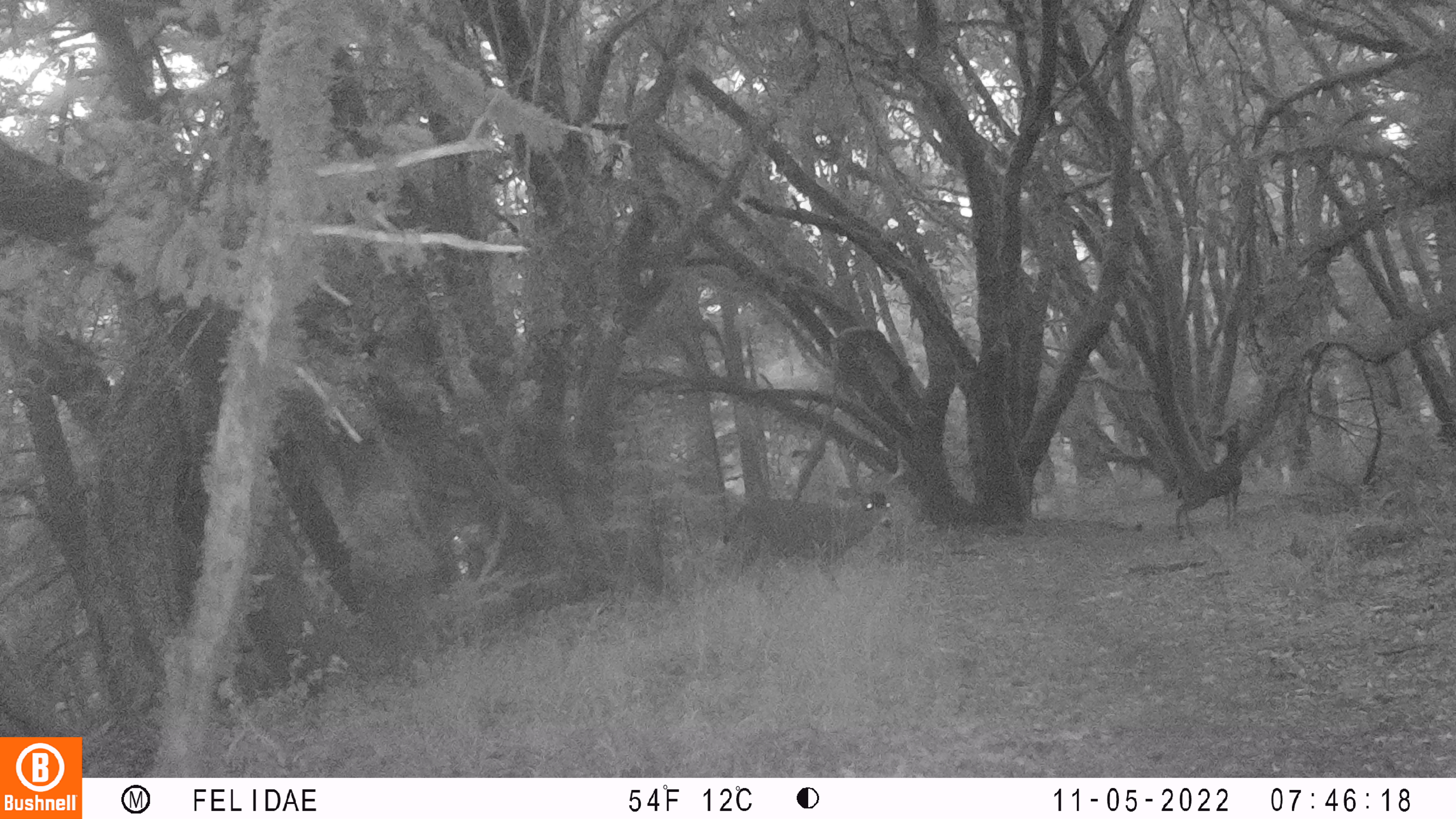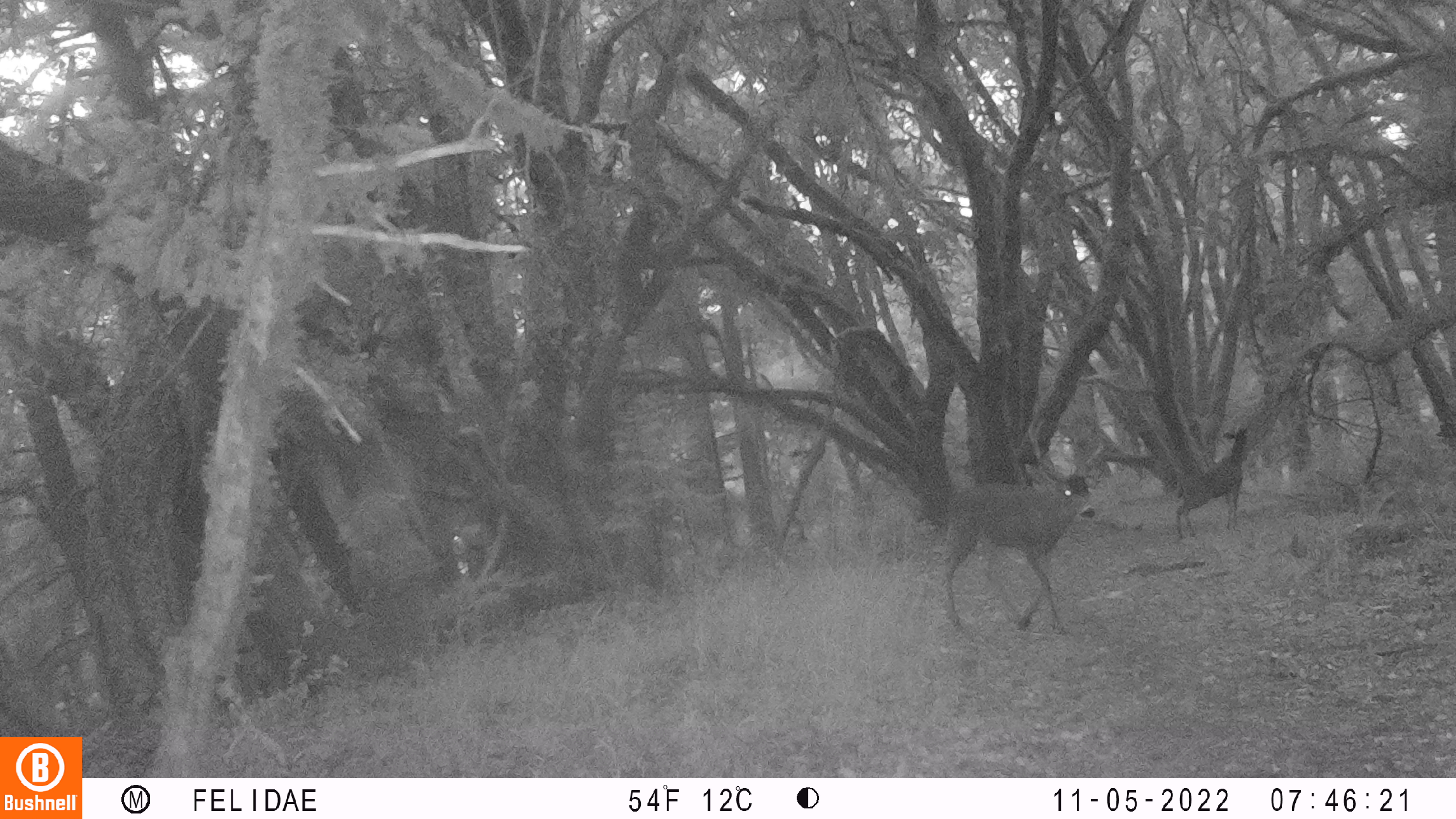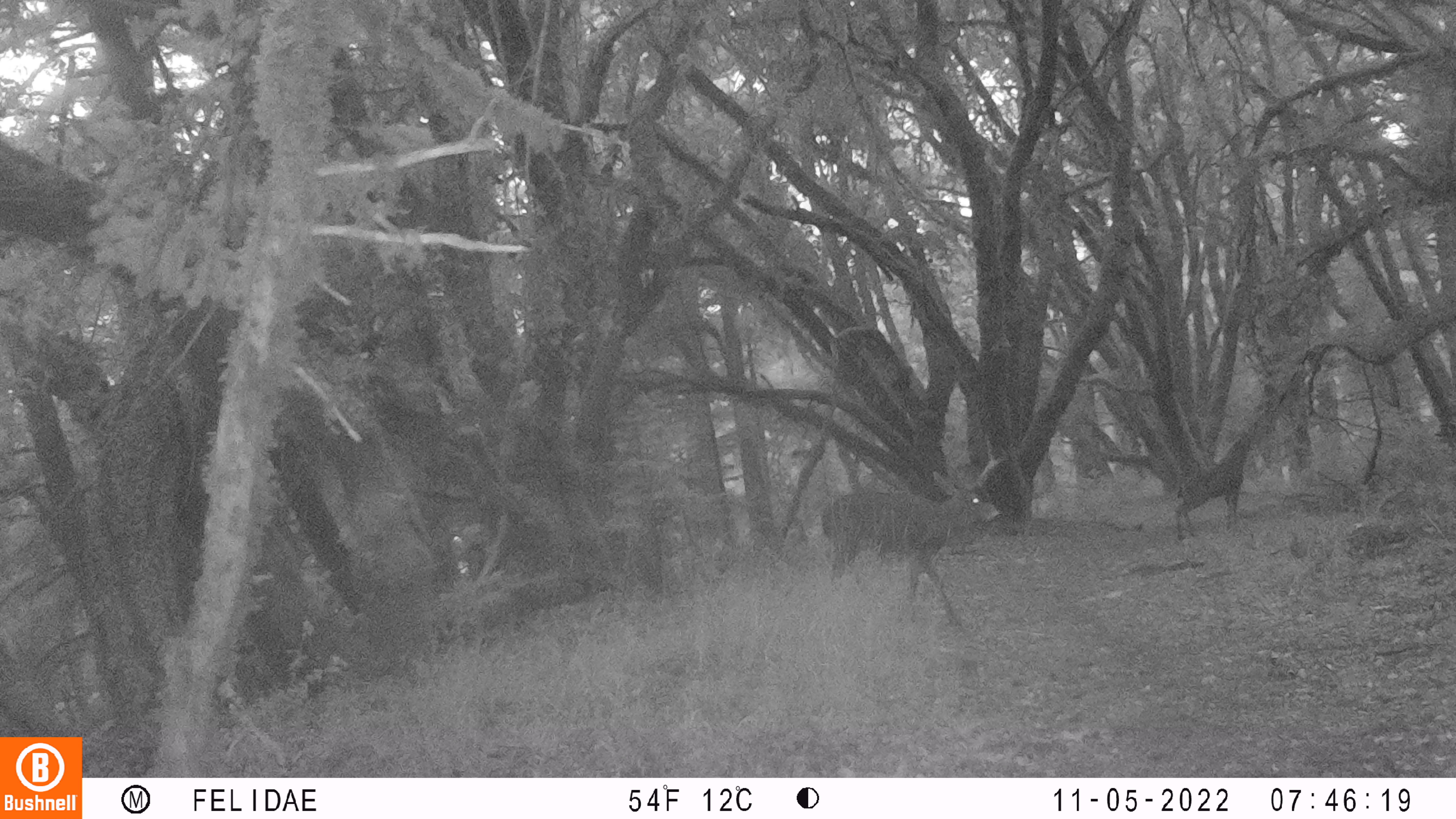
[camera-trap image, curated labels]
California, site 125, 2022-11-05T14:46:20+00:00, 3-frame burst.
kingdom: Animalia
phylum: Chordata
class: Mammalia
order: Artiodactyla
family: Cervidae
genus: Odocoileus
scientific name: Odocoileus hemionus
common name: mule deer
Mule deer (Odocoileus hemionus).